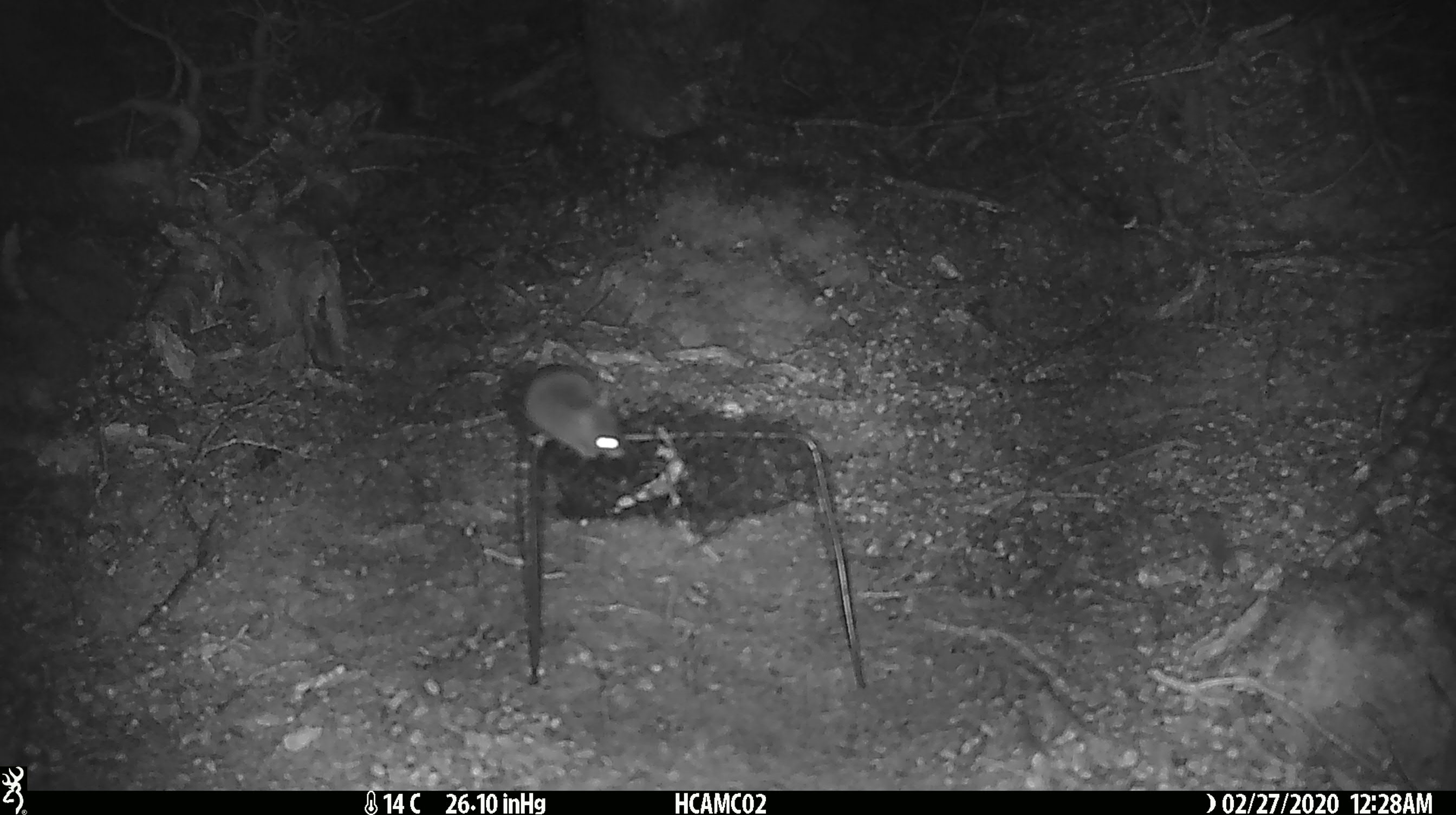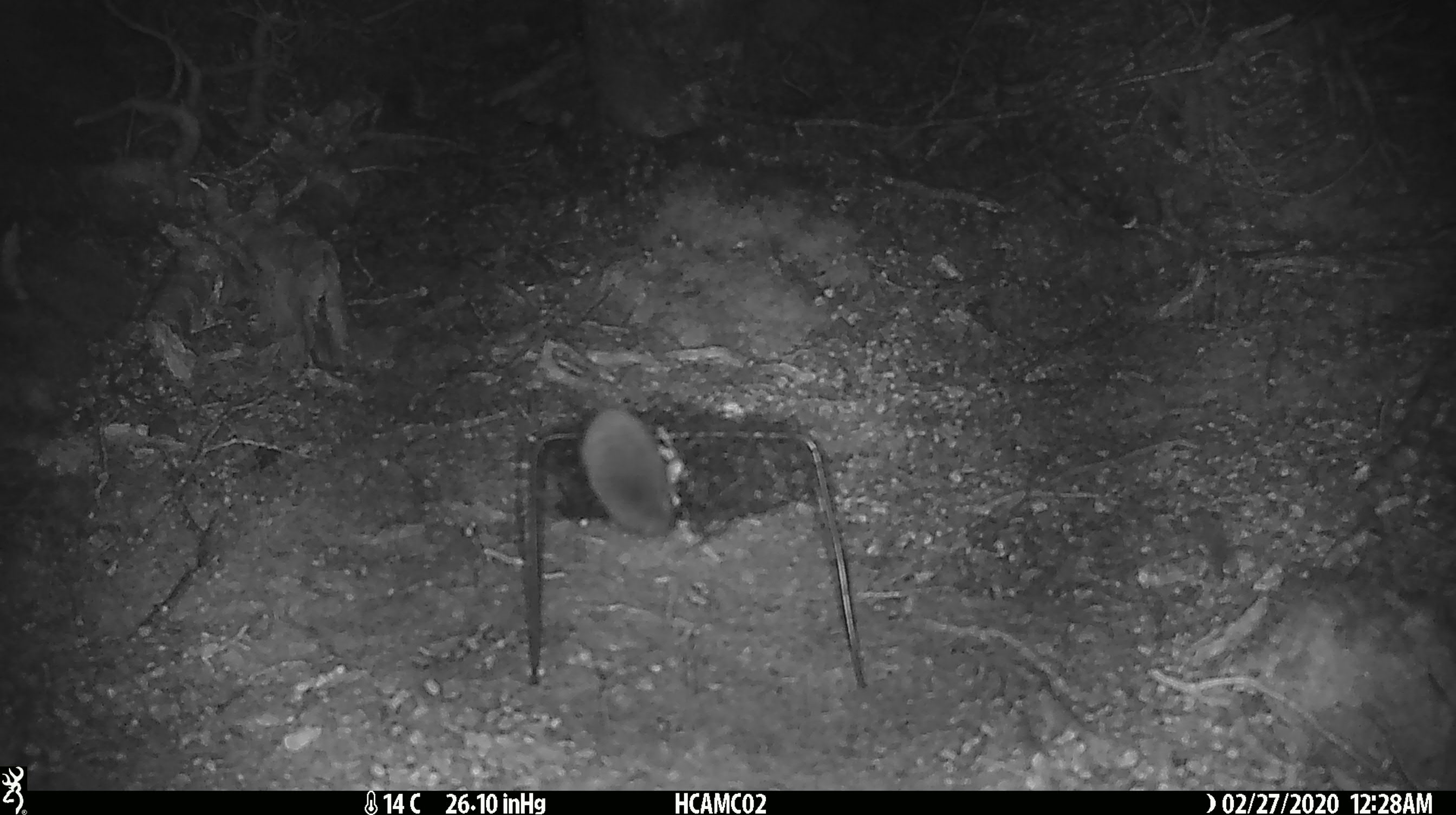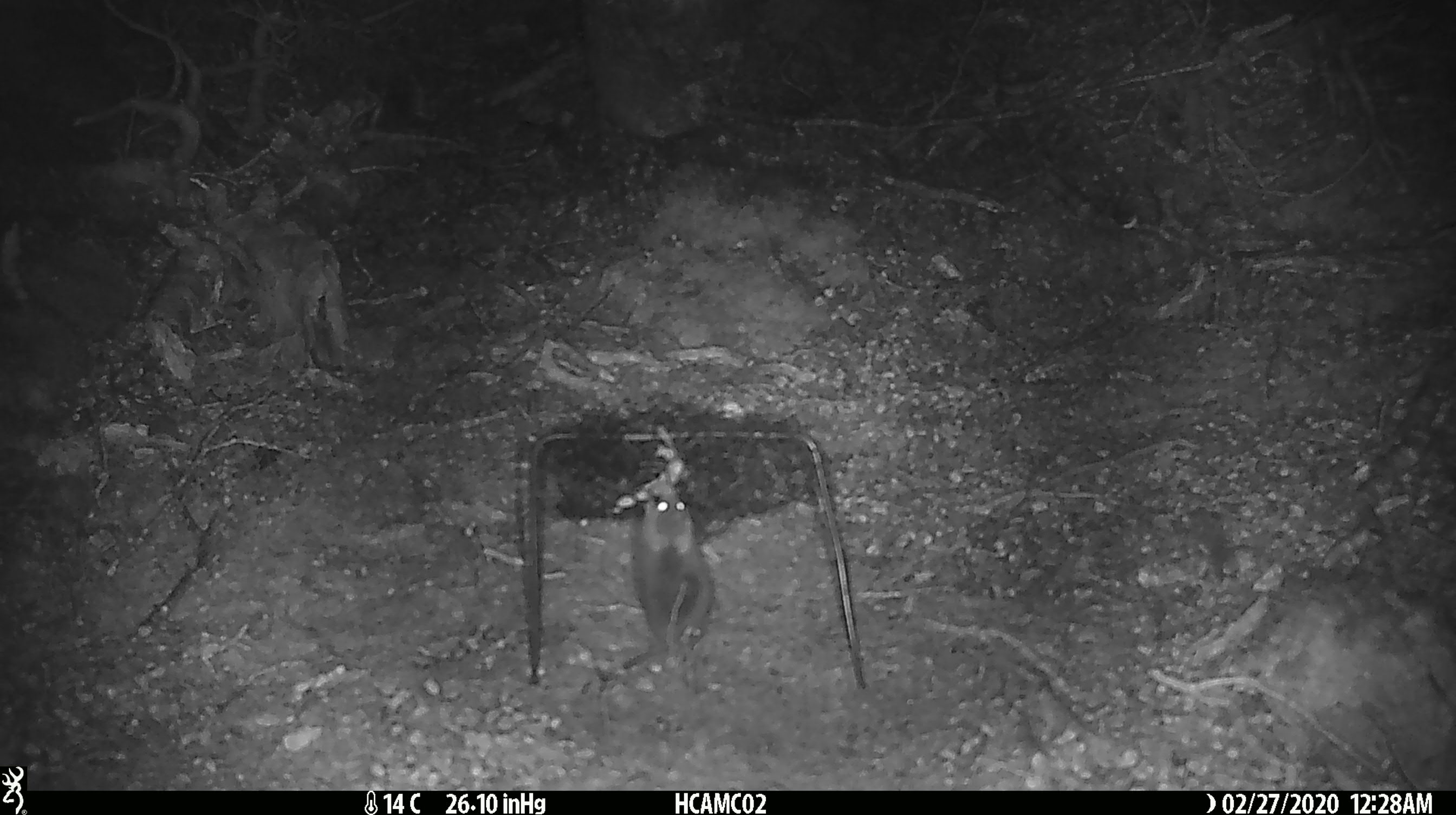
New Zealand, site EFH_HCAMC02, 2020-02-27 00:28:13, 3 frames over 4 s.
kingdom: Animalia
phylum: Chordata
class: Mammalia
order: Rodentia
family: Muridae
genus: Mus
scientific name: Mus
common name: mouse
Mouse (Mus).